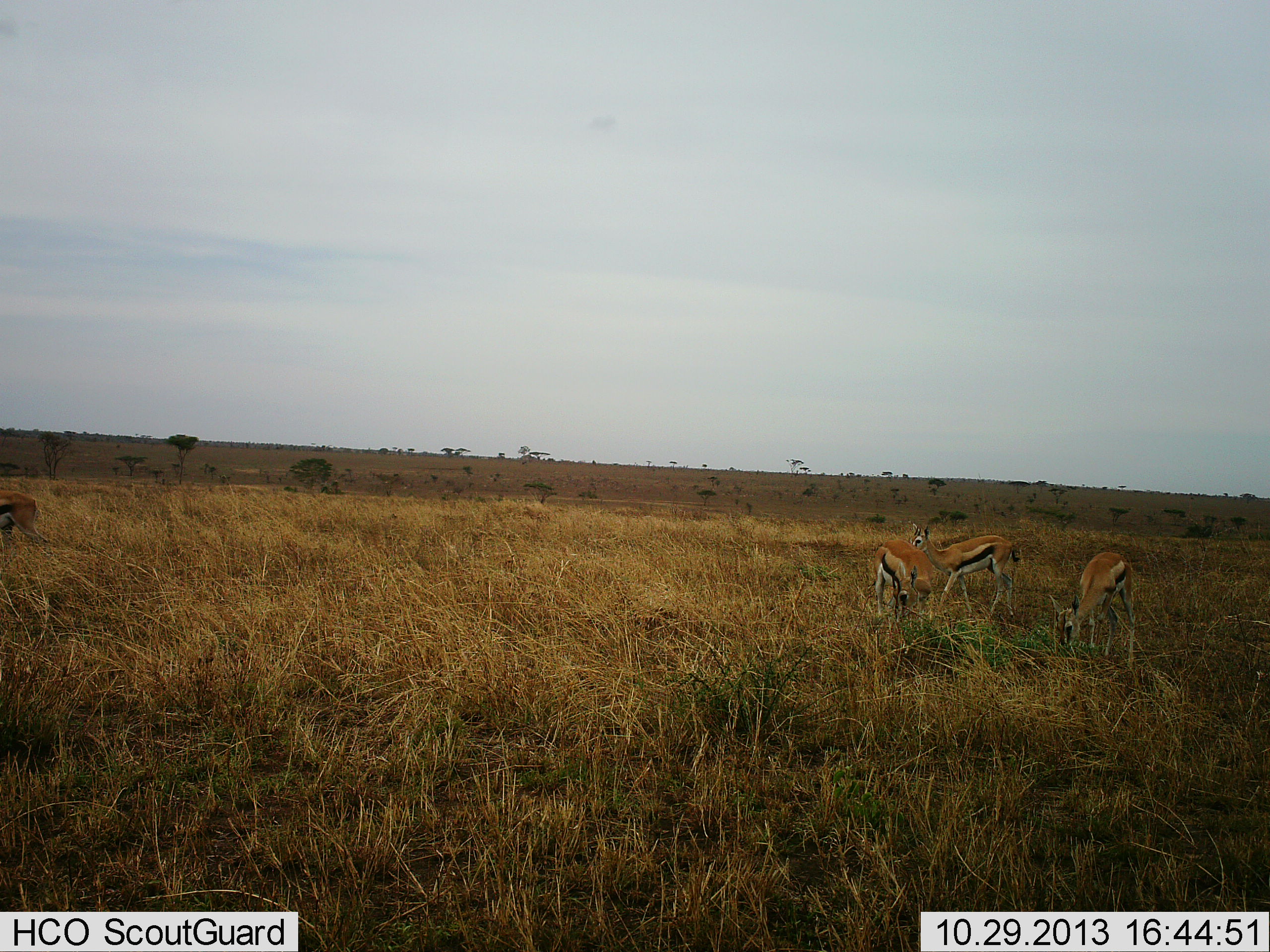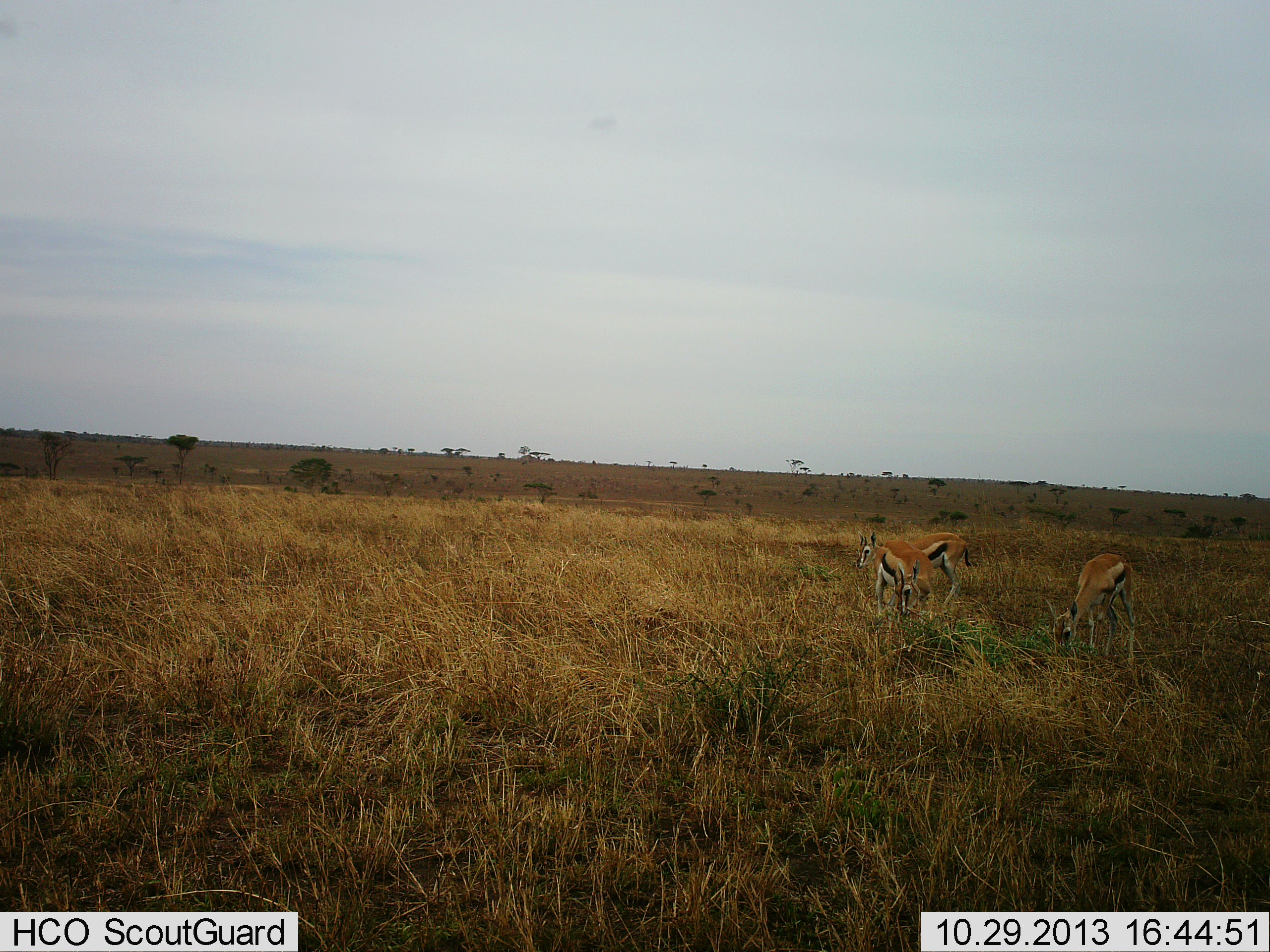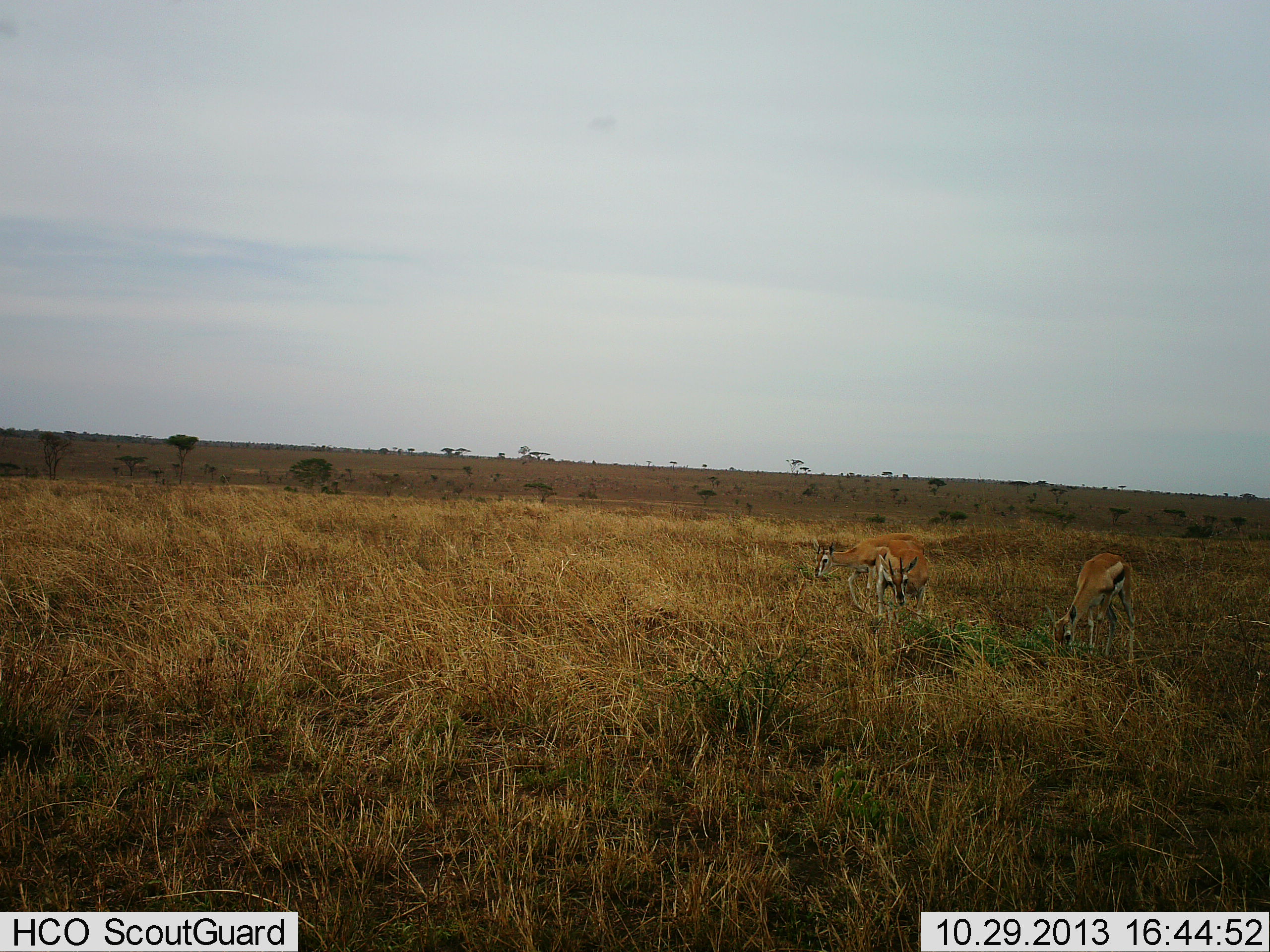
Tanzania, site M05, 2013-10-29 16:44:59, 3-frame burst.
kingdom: Animalia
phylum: Chordata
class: Mammalia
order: Artiodactyla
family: Bovidae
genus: Eudorcas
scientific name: Eudorcas thomsonii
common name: thomson's gazelle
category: gazellethomsons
Gazellethomsons (thomson's gazelle) (Eudorcas thomsonii), count 4. Behavior (volunteer vote fractions): standing 30%, resting 0%, moving 60%, interacting 0%. Young present (vote fraction): 0%. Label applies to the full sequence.